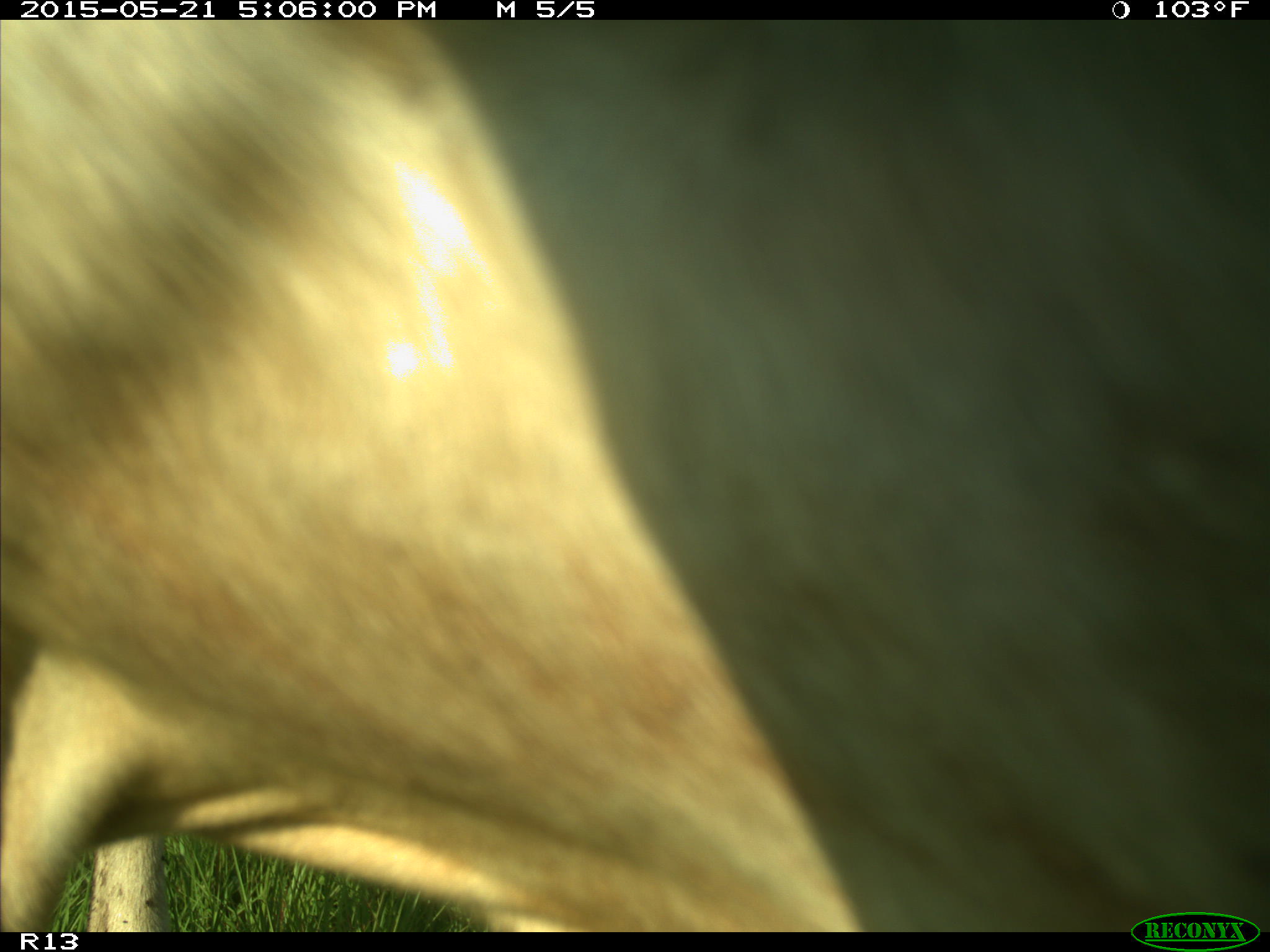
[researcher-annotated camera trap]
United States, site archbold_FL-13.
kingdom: Animalia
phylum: Chordata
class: Mammalia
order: Artiodactyla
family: Bovidae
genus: Bos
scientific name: Bos taurus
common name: domestic cow